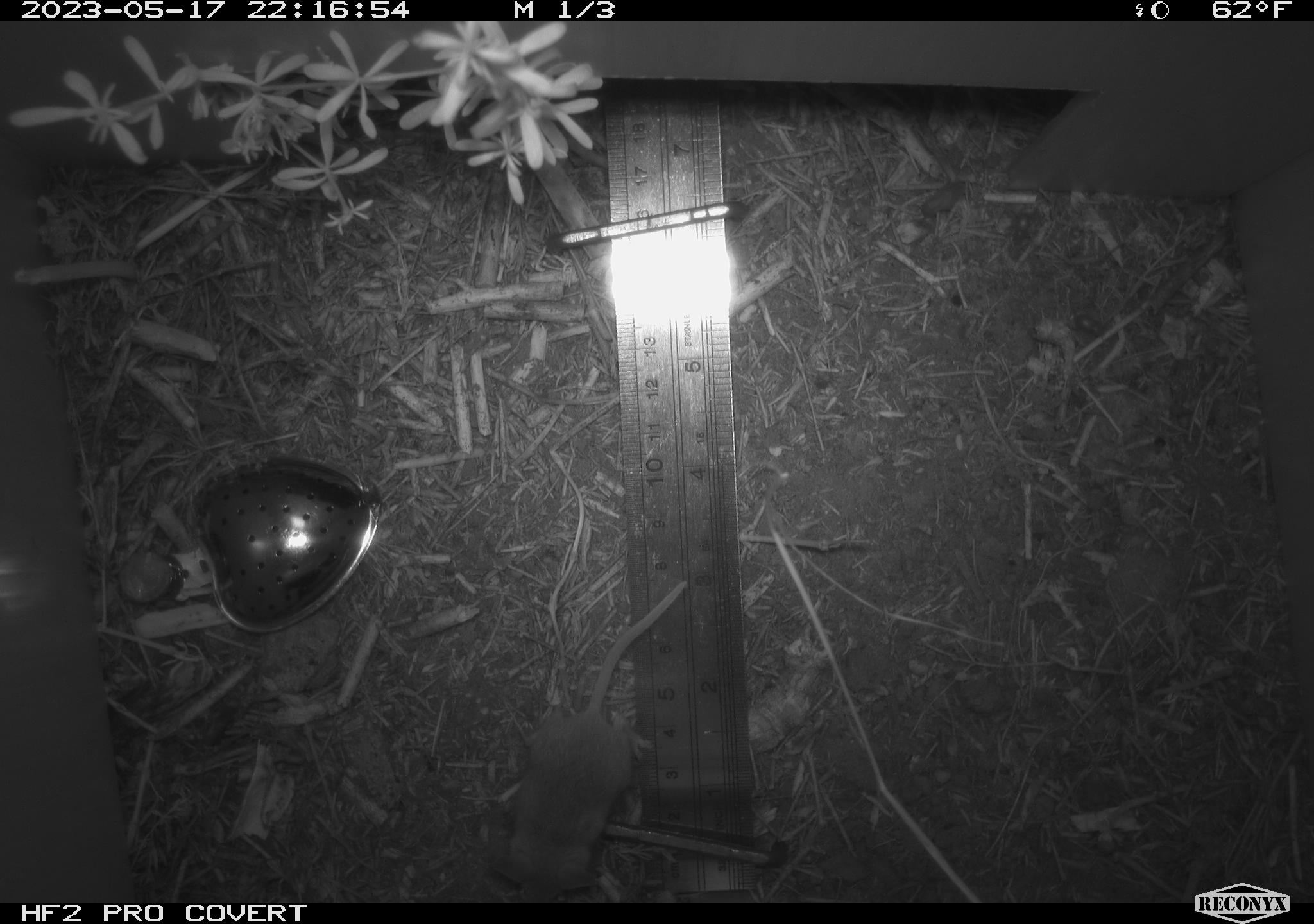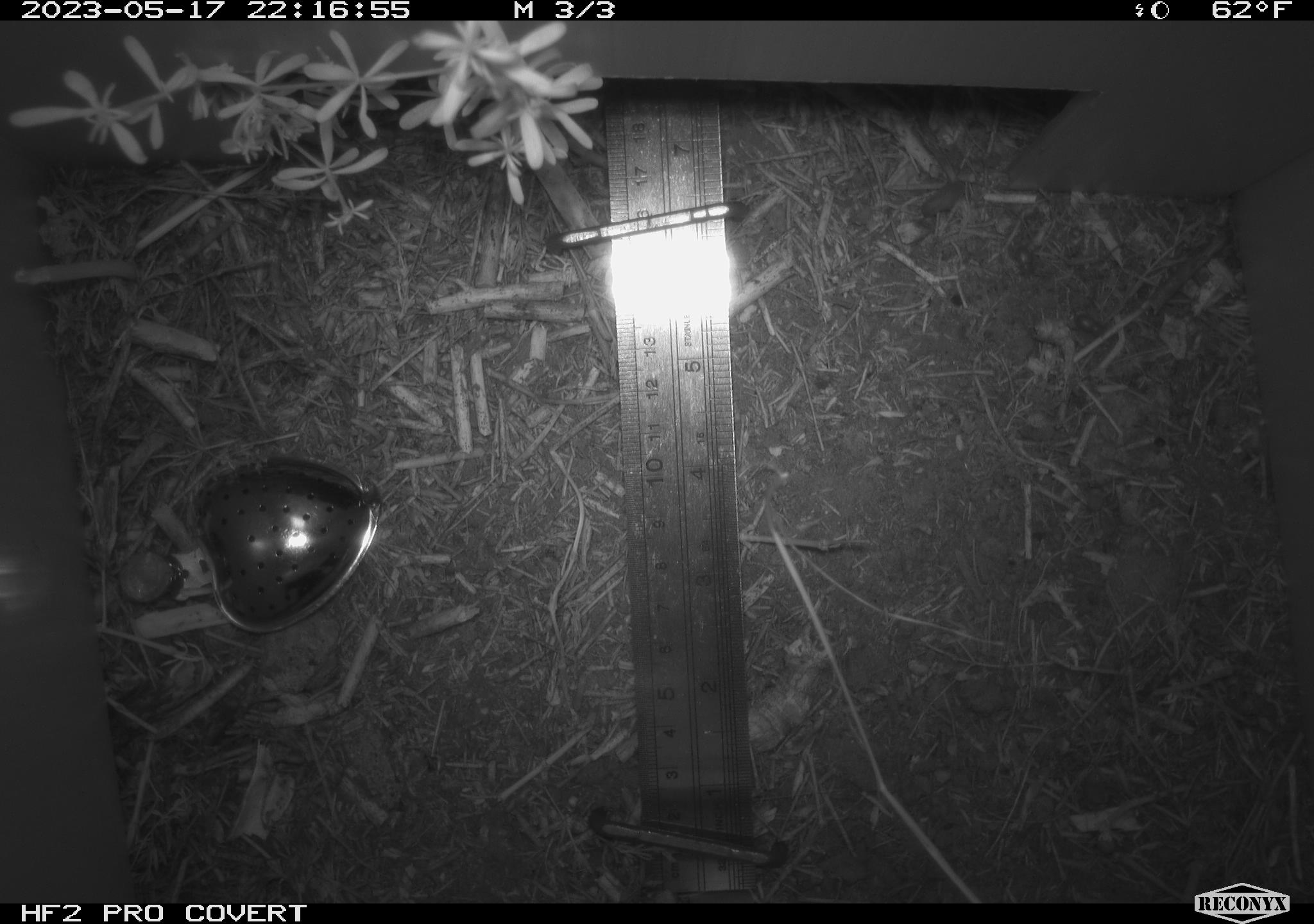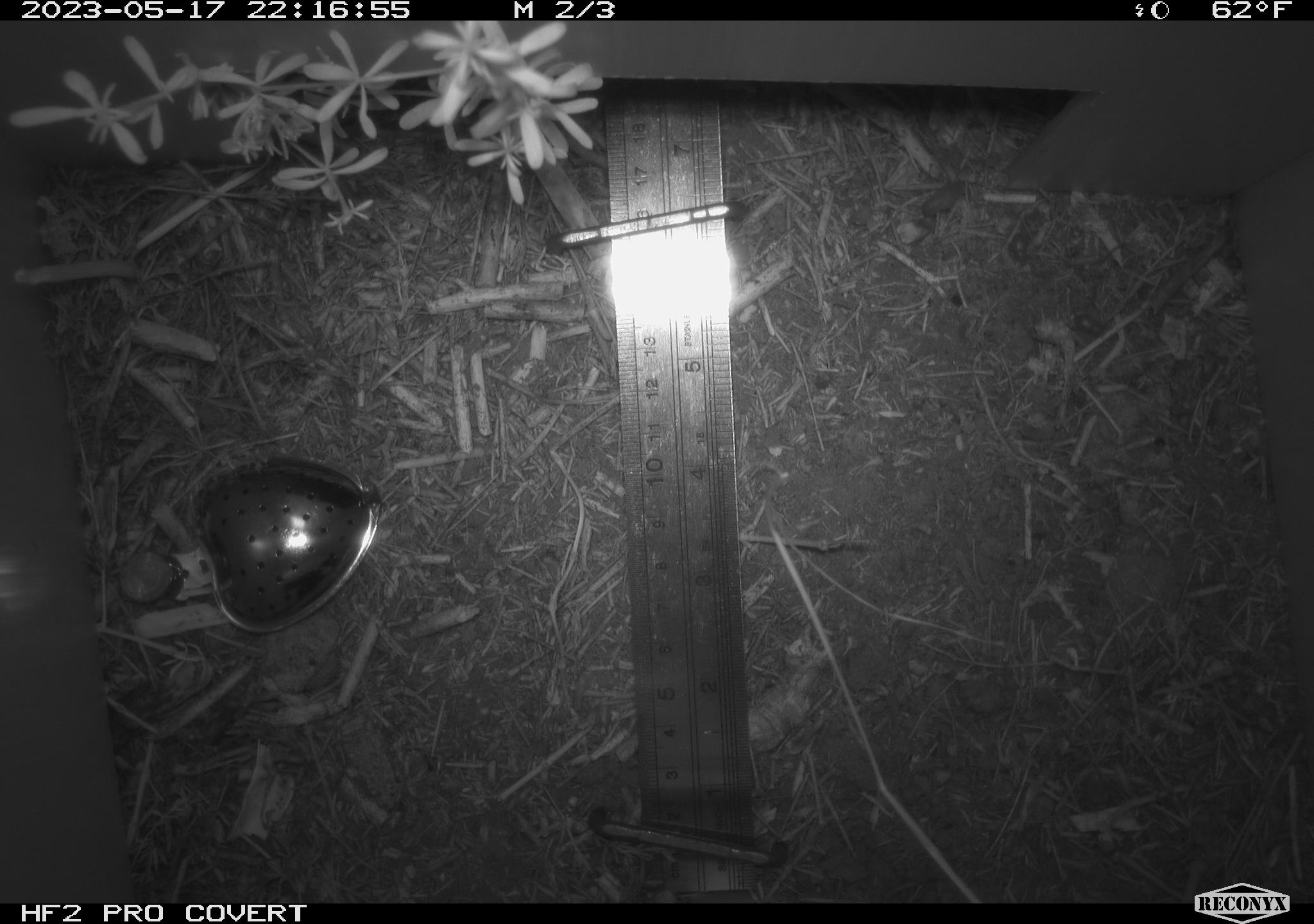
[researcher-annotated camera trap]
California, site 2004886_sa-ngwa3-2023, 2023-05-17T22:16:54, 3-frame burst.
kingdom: Animalia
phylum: Chordata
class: Mammalia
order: Rodentia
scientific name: Rodentia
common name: mouse species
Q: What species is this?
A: Mouse species (Rodentia).